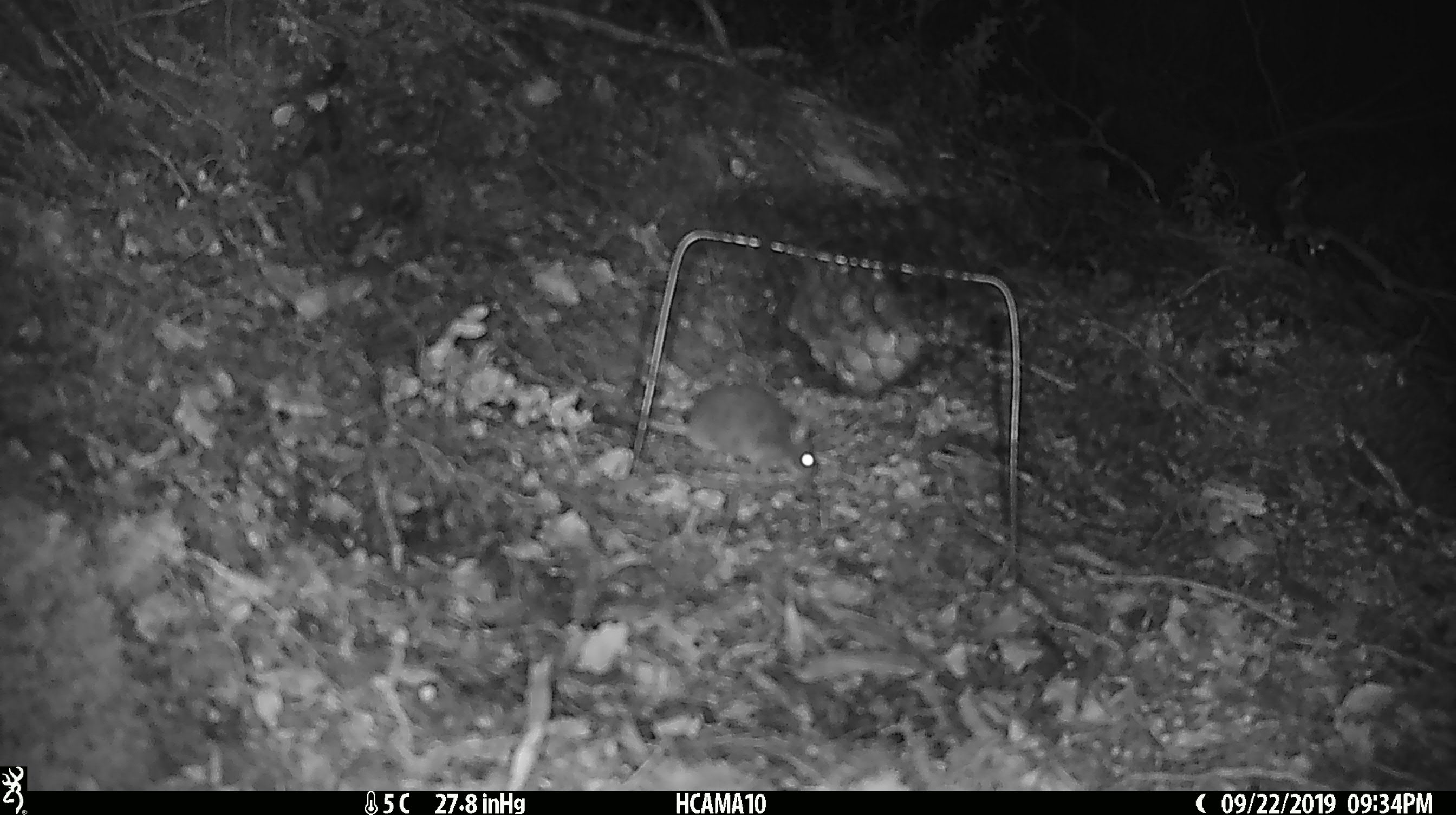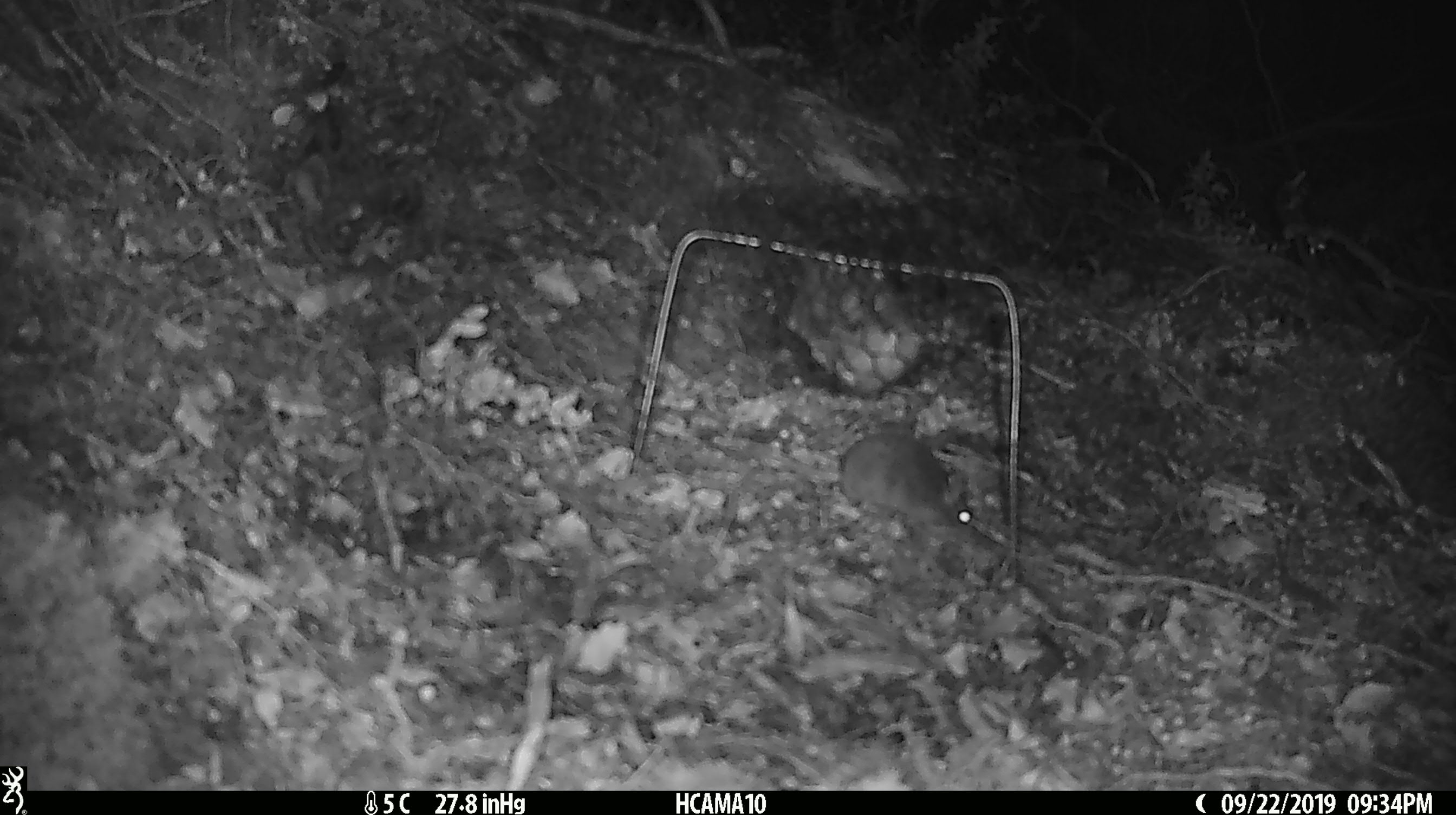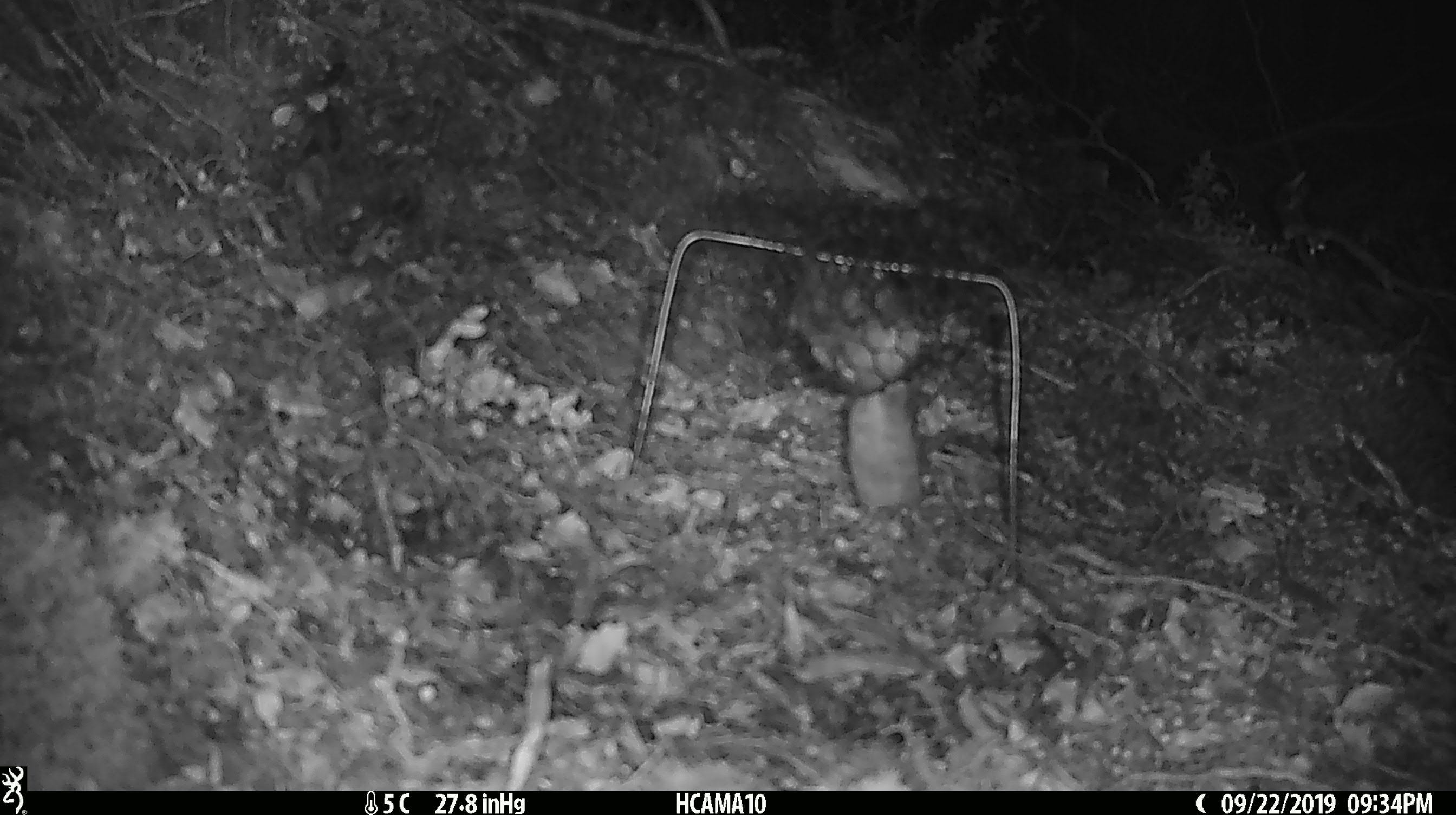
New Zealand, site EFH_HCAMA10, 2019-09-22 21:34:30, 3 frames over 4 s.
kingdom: Animalia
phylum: Chordata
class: Mammalia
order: Rodentia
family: Muridae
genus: Mus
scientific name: Mus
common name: mouse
Mouse (Mus).